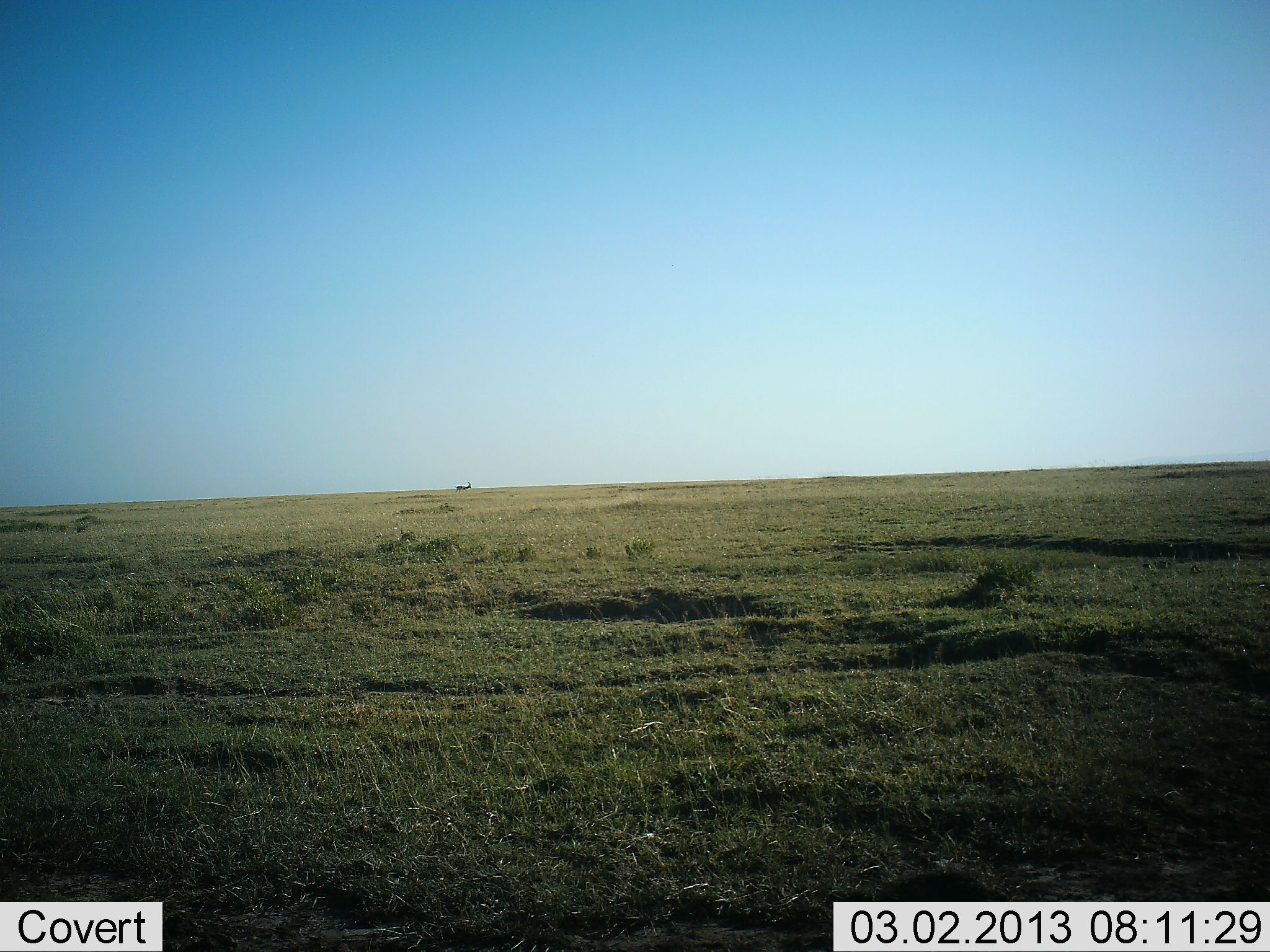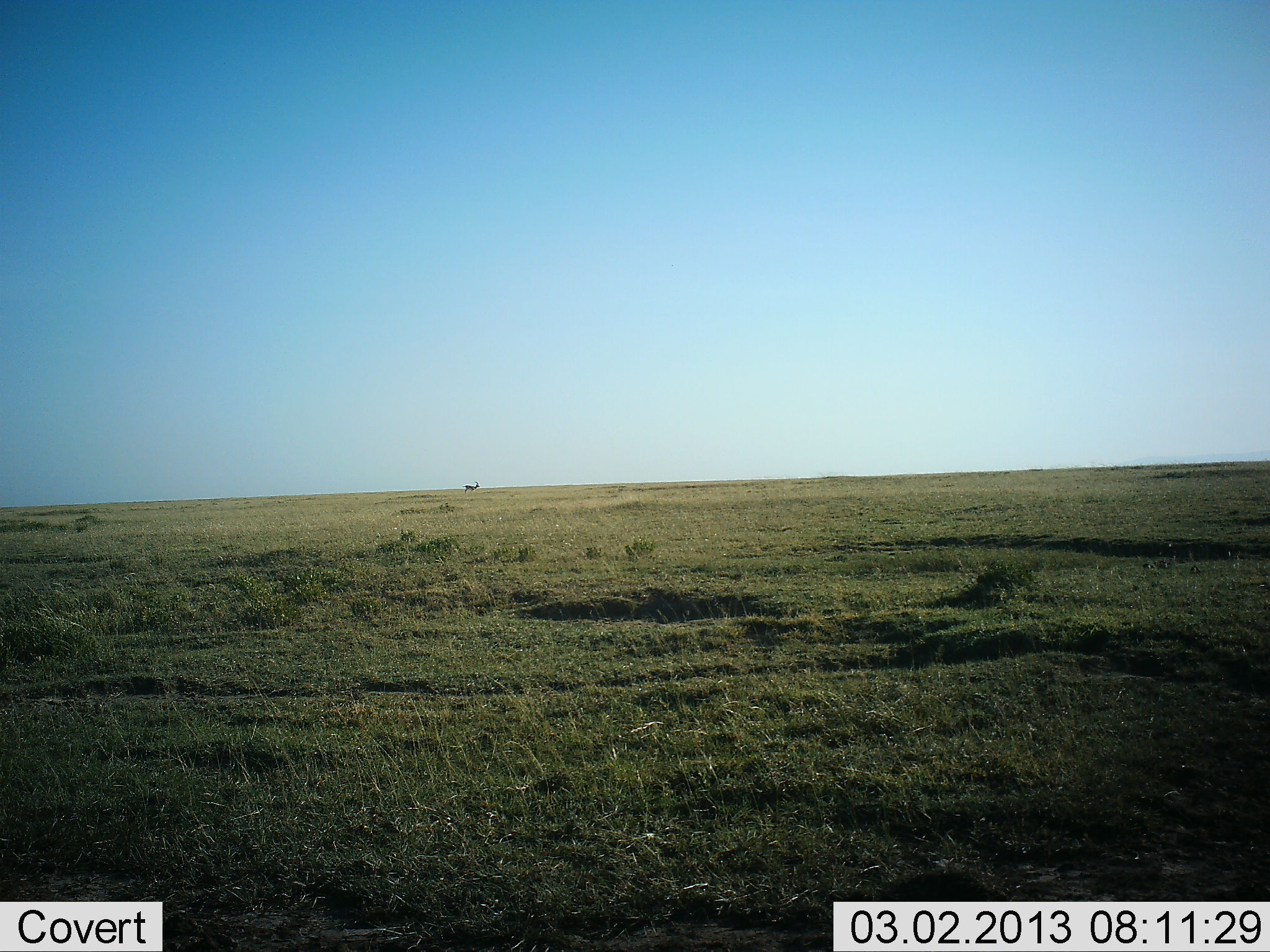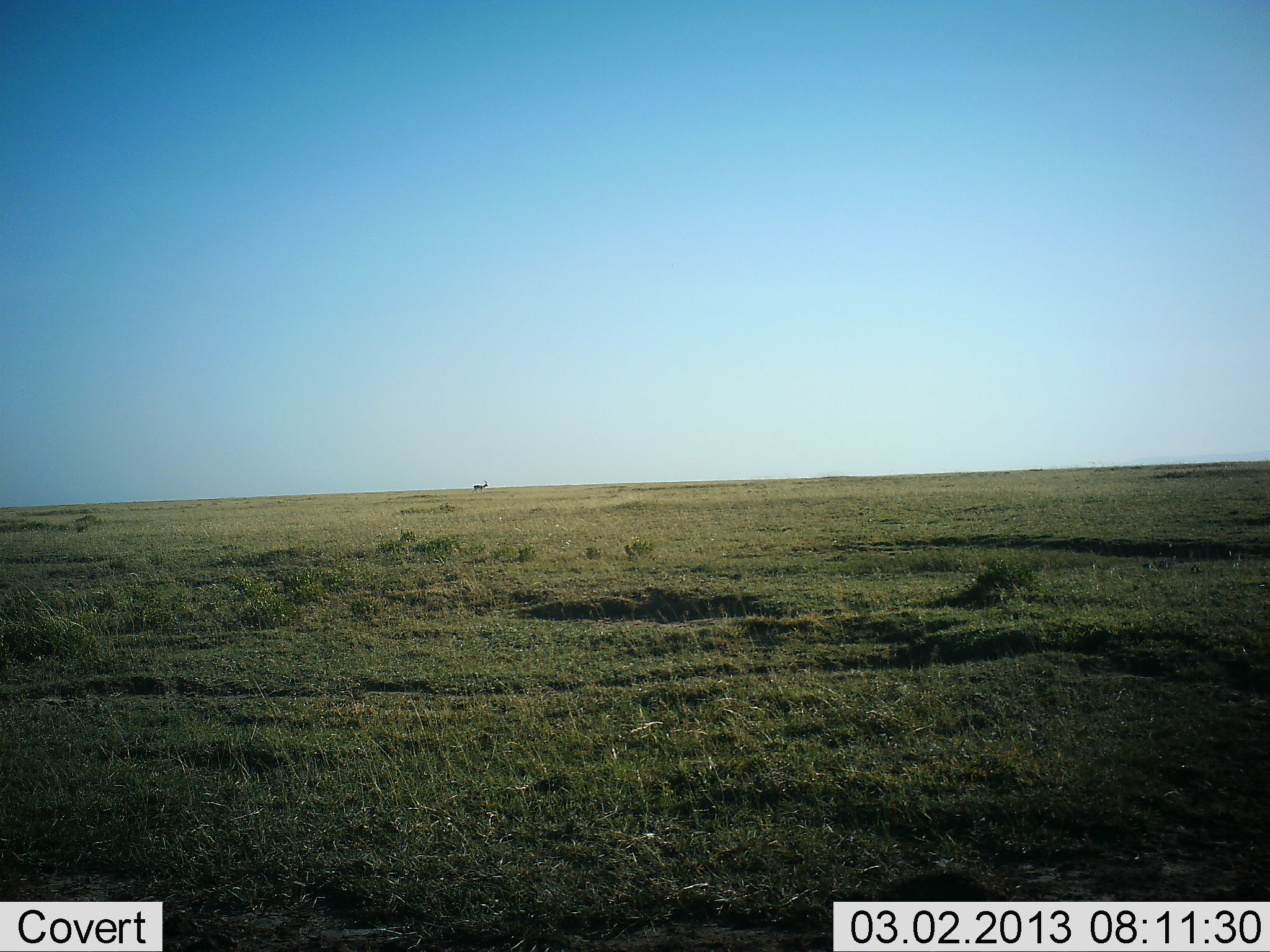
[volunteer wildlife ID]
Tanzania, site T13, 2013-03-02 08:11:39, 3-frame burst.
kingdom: Animalia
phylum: Chordata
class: Mammalia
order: Artiodactyla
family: Bovidae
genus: Eudorcas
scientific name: Eudorcas thomsonii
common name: thomson's gazelle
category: gazellethomsons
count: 1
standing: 0%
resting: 0%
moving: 100%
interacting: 0%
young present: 0%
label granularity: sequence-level